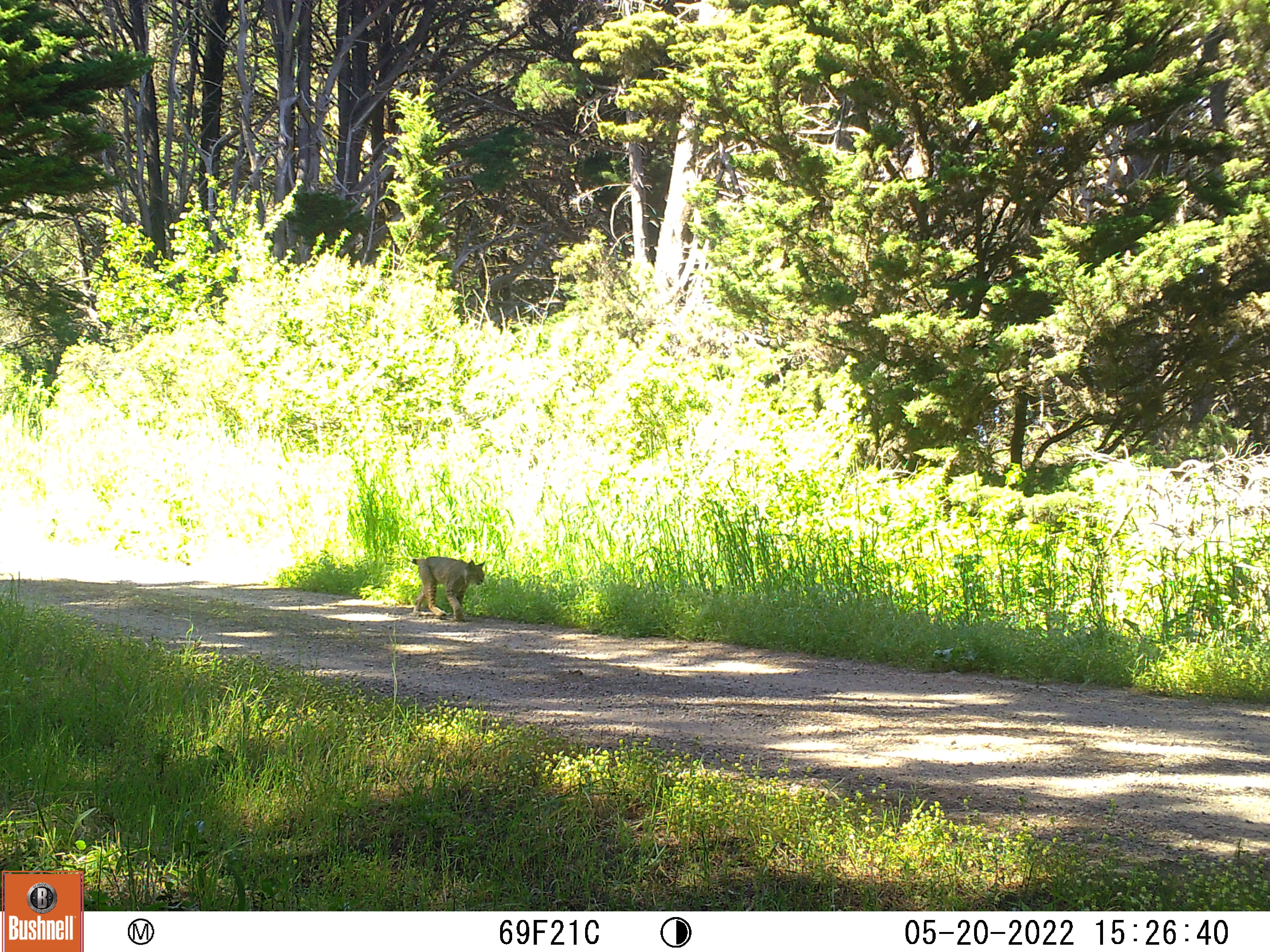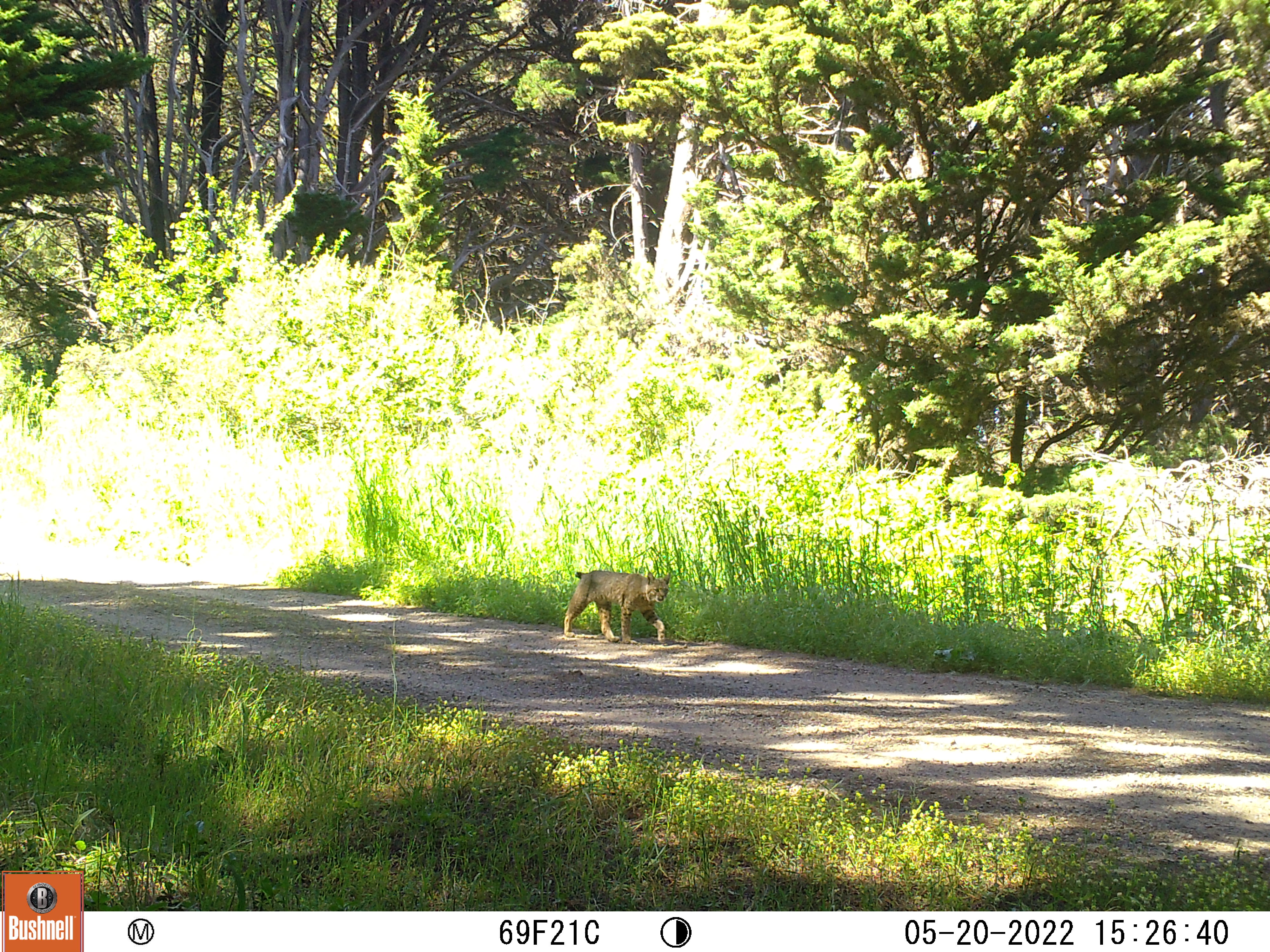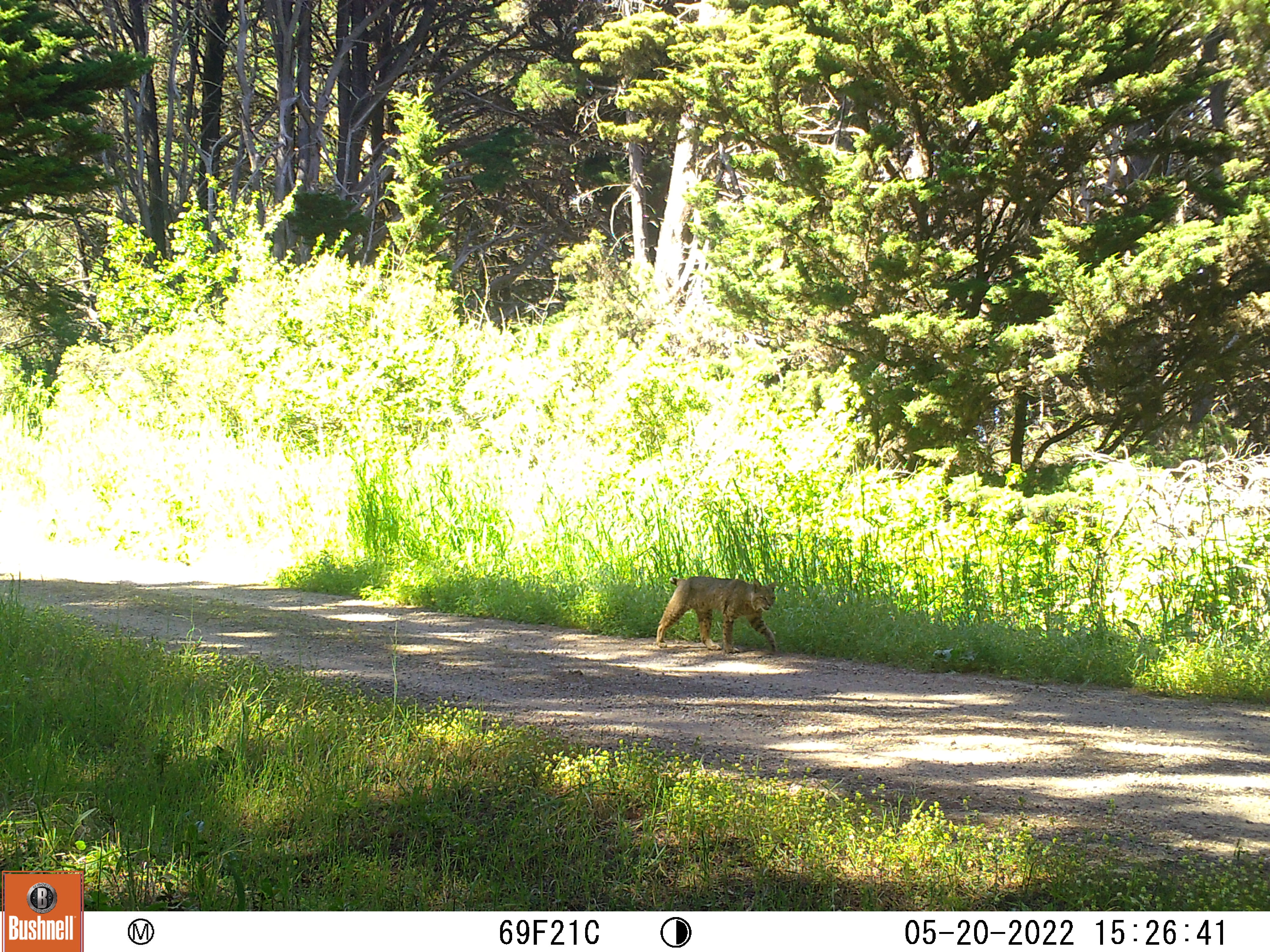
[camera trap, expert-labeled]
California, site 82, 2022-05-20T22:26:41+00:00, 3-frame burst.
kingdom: Animalia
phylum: Chordata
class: Mammalia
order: Carnivora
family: Felidae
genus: Lynx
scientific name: Lynx rufus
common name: bobcat